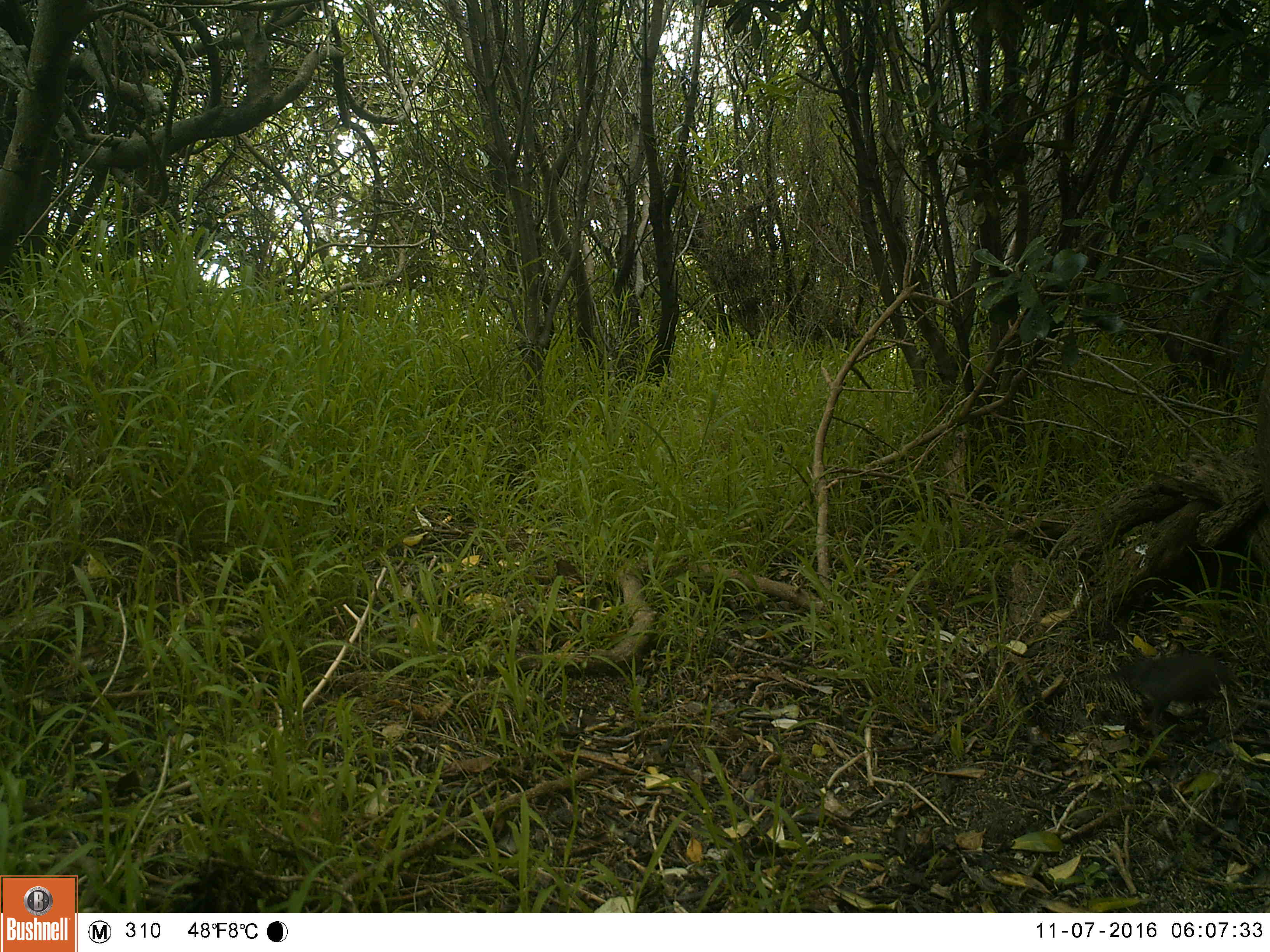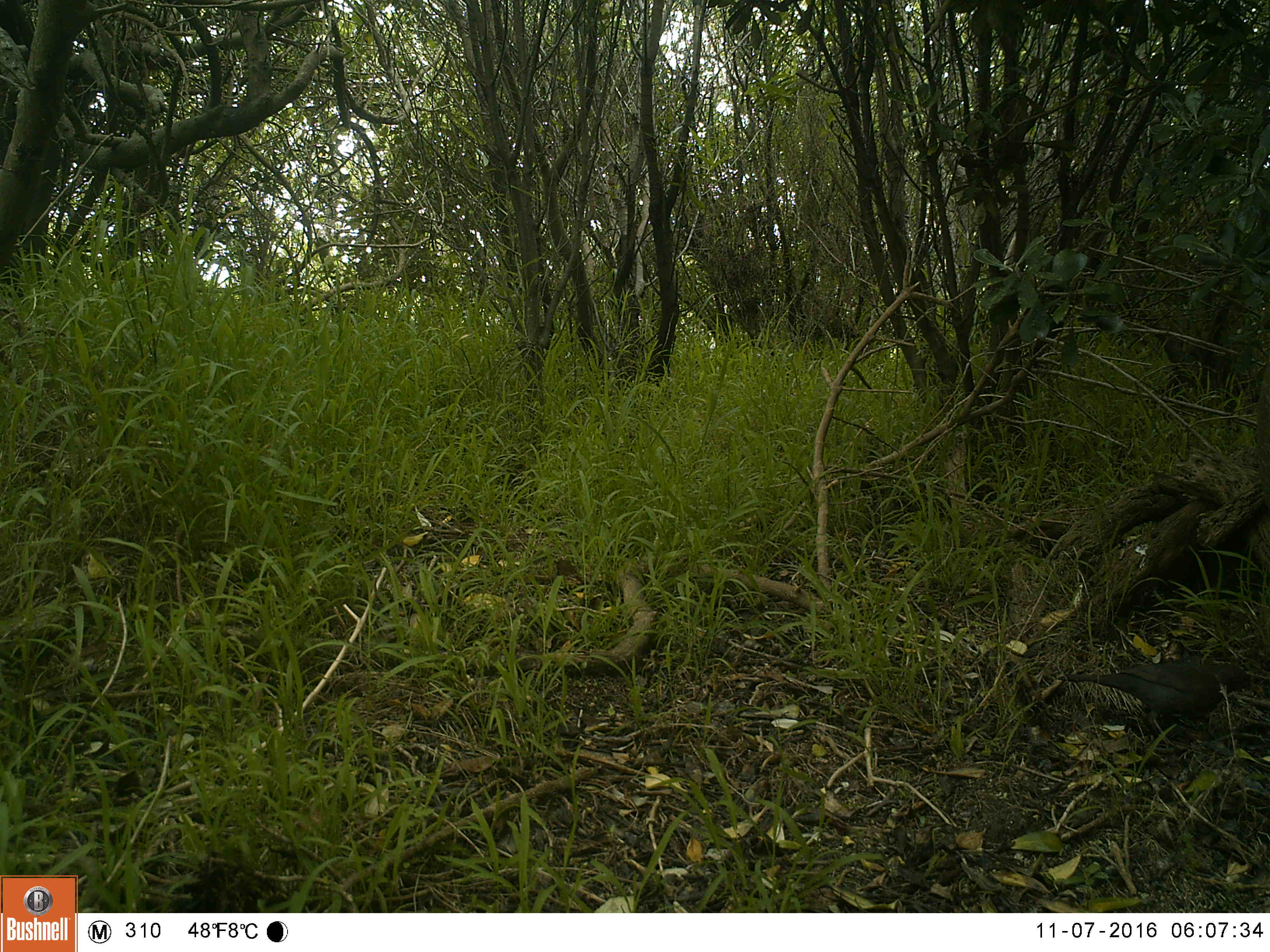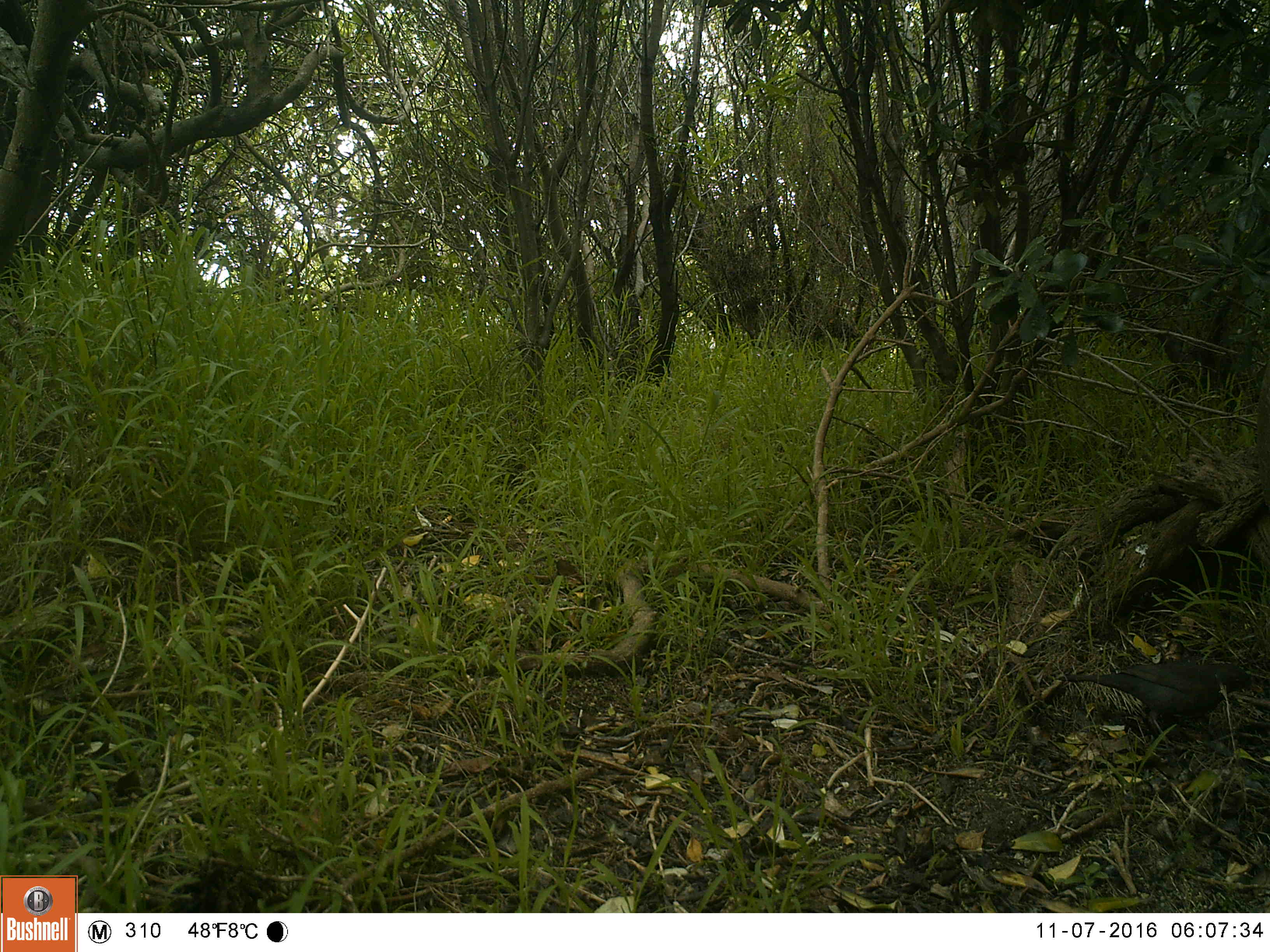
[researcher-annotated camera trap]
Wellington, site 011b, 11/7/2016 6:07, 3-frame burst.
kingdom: Animalia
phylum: Chordata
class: Aves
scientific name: Aves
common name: bird